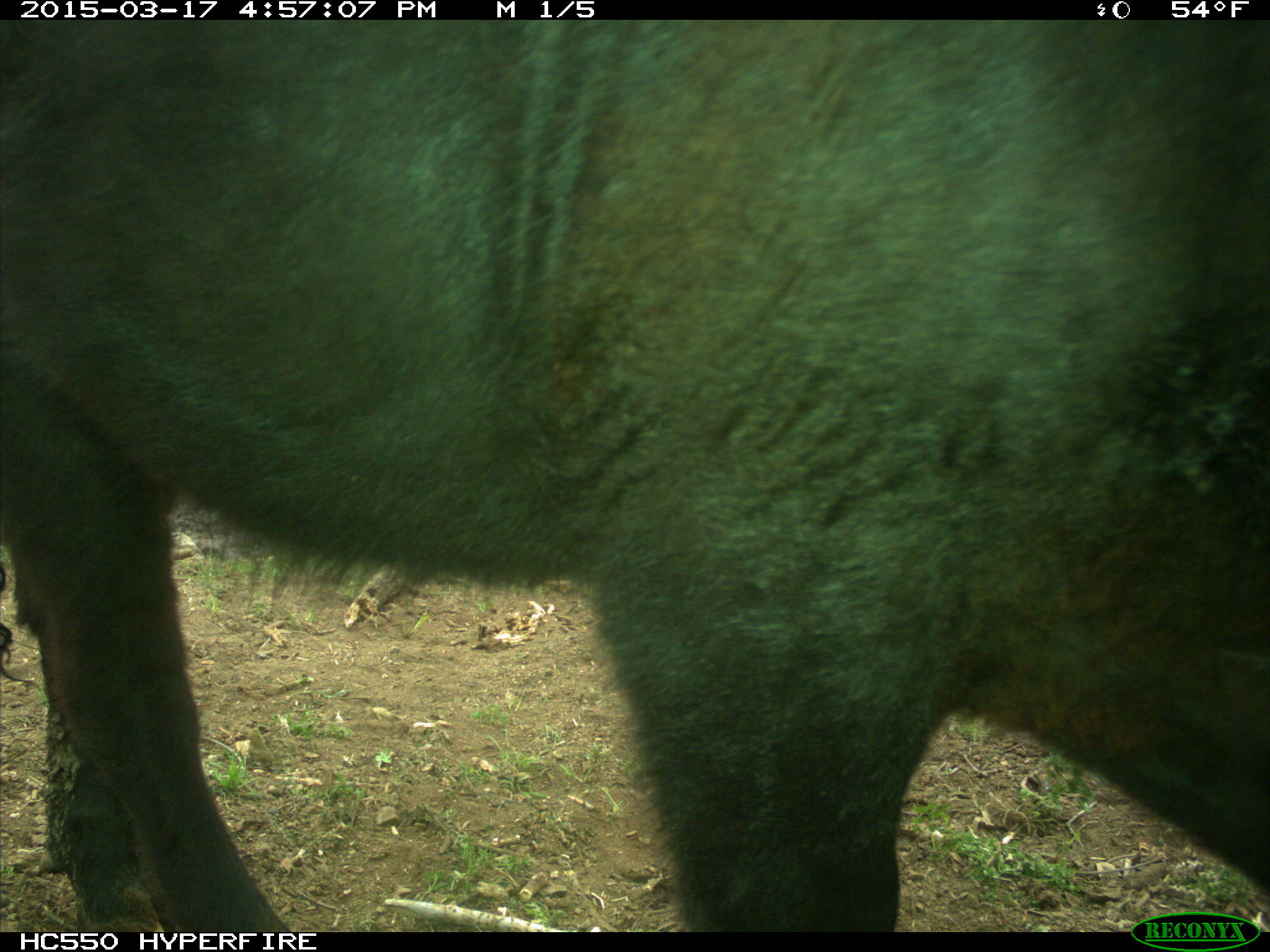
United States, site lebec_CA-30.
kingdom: Animalia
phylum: Chordata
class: Mammalia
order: Artiodactyla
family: Bovidae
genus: Bos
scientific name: Bos taurus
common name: domestic cow